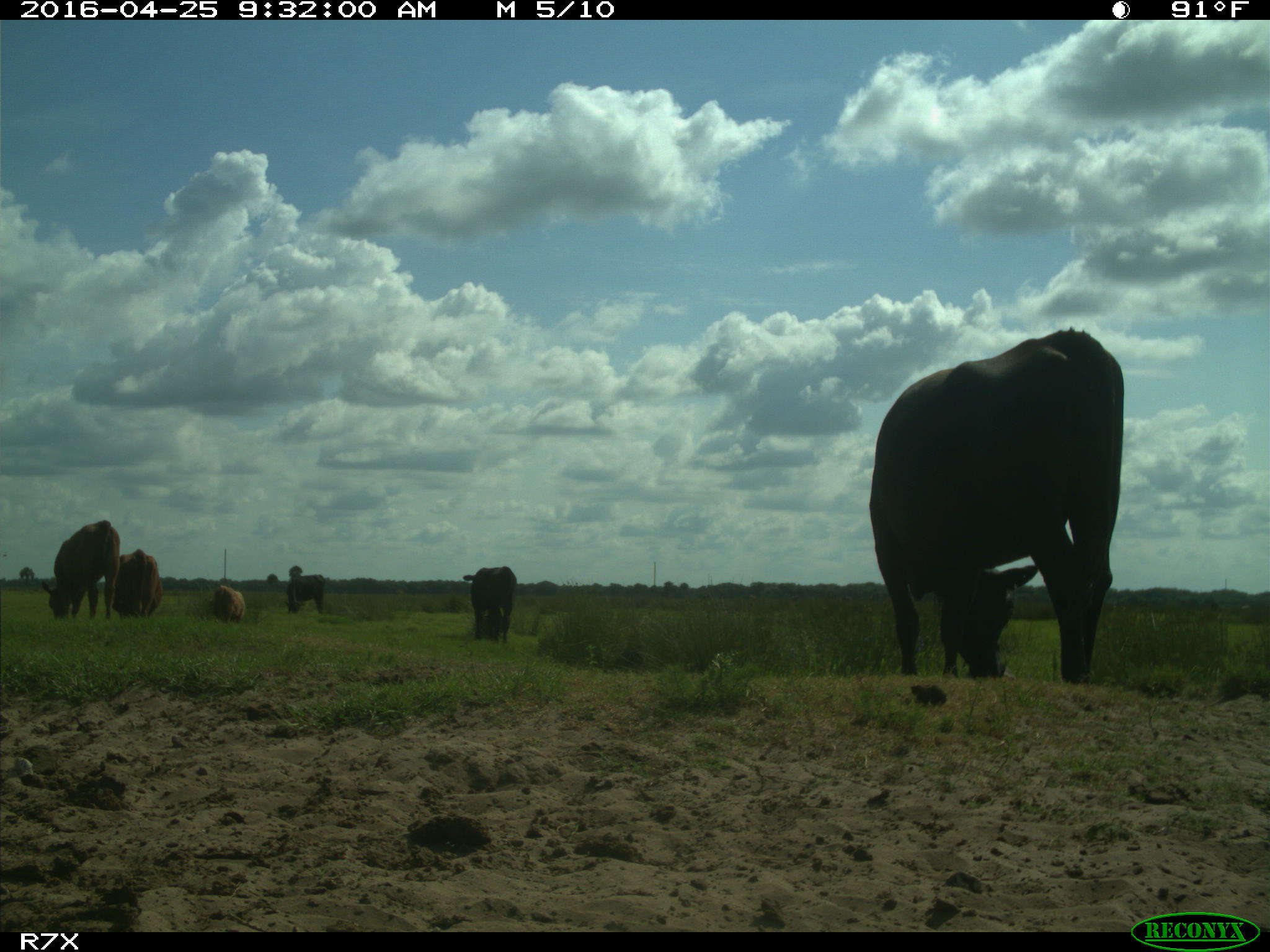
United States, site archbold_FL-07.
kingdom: Animalia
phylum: Chordata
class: Mammalia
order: Artiodactyla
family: Bovidae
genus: Bos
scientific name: Bos taurus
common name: domestic cow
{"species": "Bos taurus (domestic cow)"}